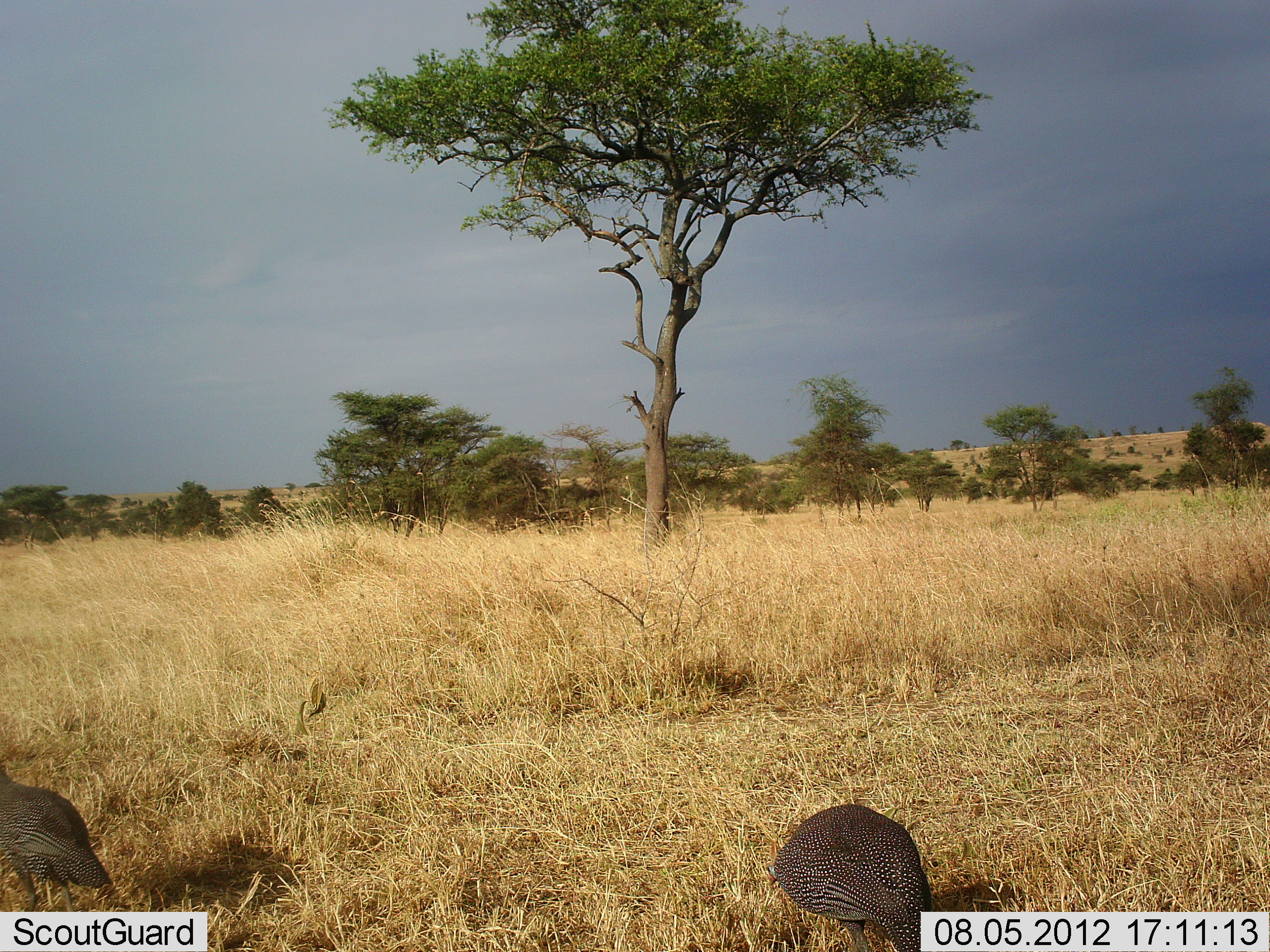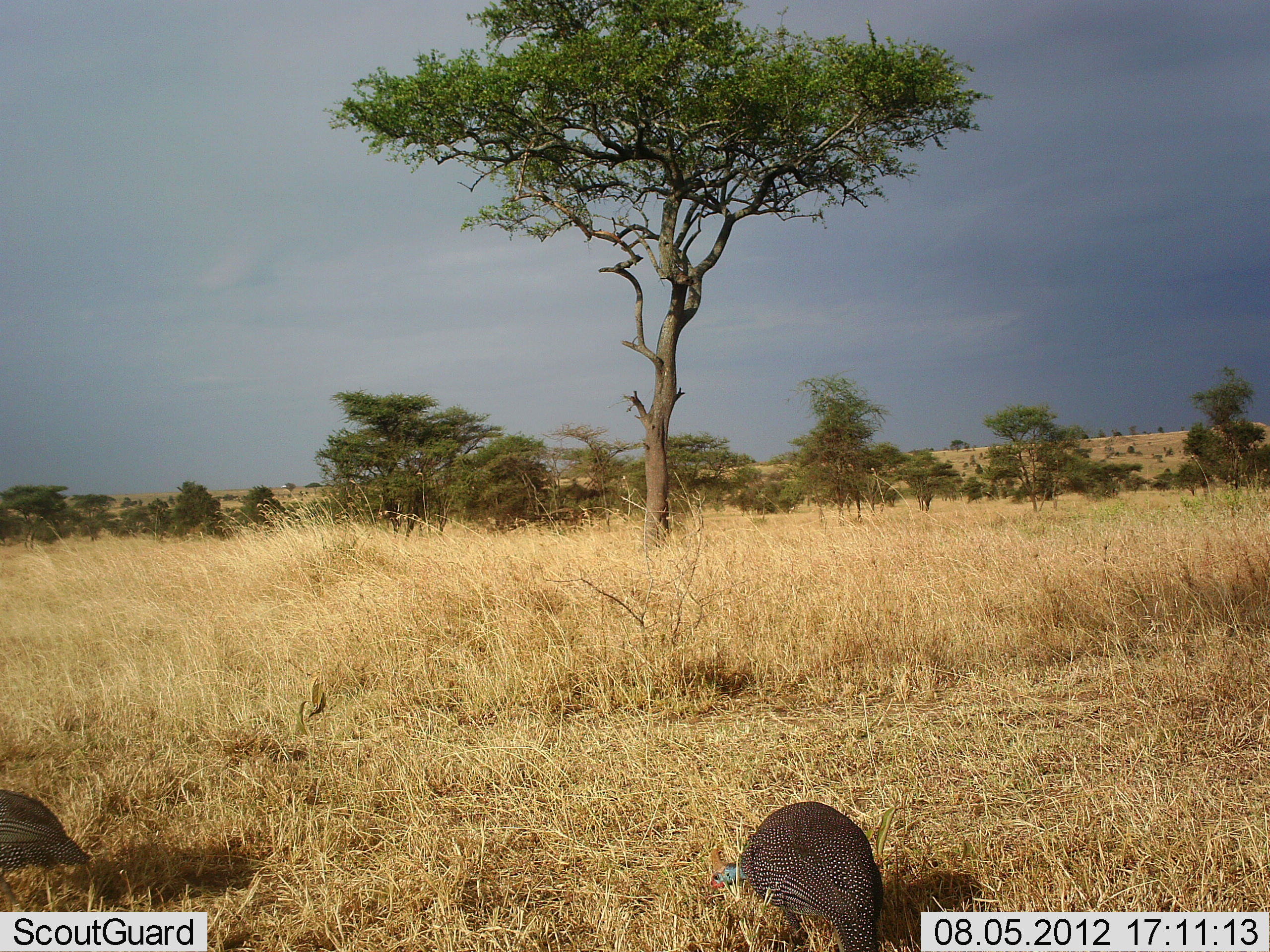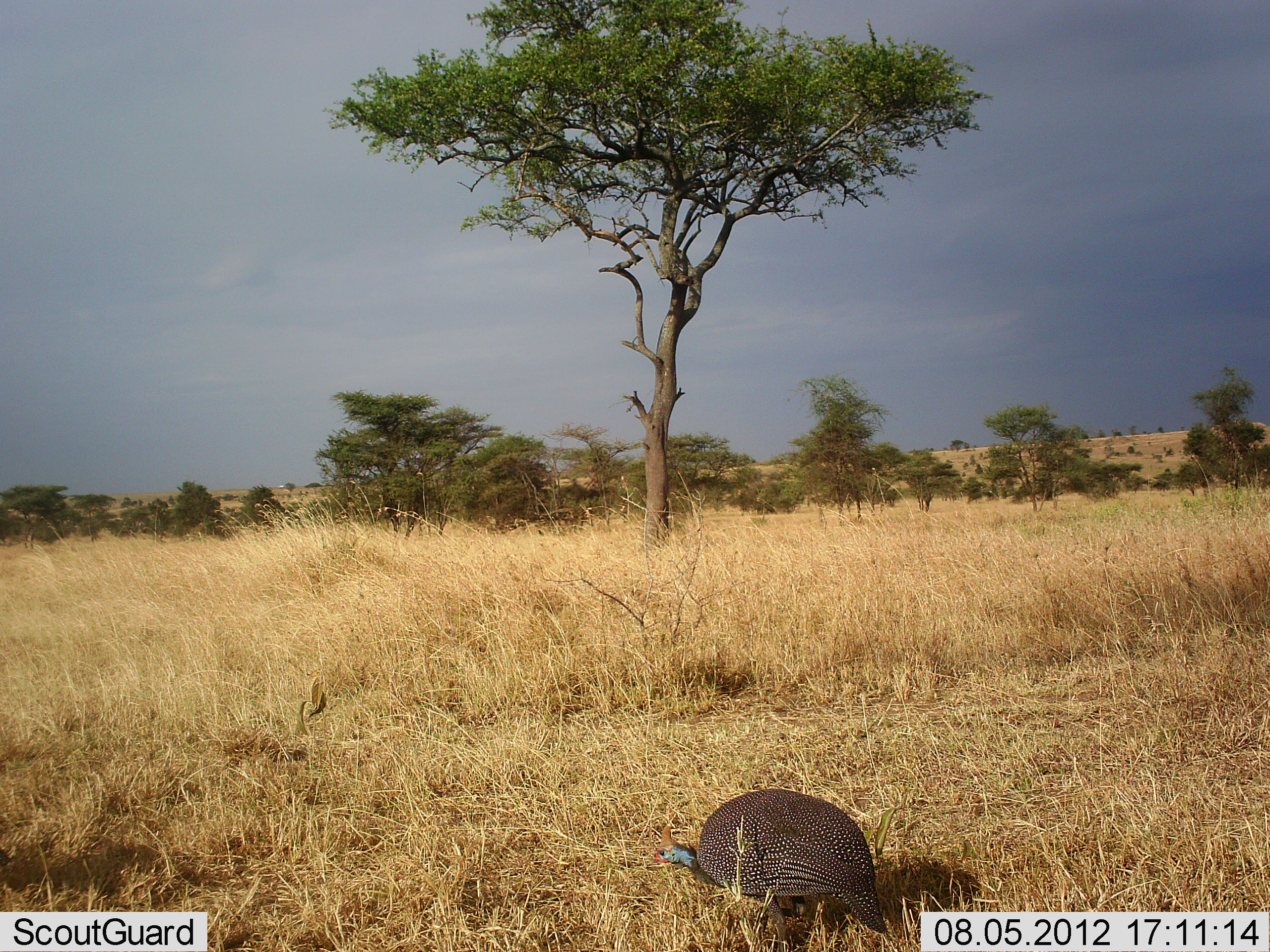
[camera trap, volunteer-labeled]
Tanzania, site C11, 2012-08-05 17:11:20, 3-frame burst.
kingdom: Animalia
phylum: Chordata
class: Aves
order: Galliformes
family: Numididae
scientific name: Numididae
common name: guinea fowl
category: guineafowl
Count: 2.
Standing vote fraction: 0%.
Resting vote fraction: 0%.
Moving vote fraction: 60%.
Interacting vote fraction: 0%.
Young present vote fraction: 0%.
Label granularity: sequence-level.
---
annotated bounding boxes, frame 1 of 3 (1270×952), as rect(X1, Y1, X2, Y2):
animal: rect(764, 803, 934, 951); rect(0, 759, 113, 911)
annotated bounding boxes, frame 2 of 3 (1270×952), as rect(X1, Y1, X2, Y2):
animal: rect(708, 801, 884, 952); rect(0, 786, 91, 911)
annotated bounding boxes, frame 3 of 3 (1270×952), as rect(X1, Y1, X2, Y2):
animal: rect(648, 787, 888, 950); rect(0, 841, 13, 878)